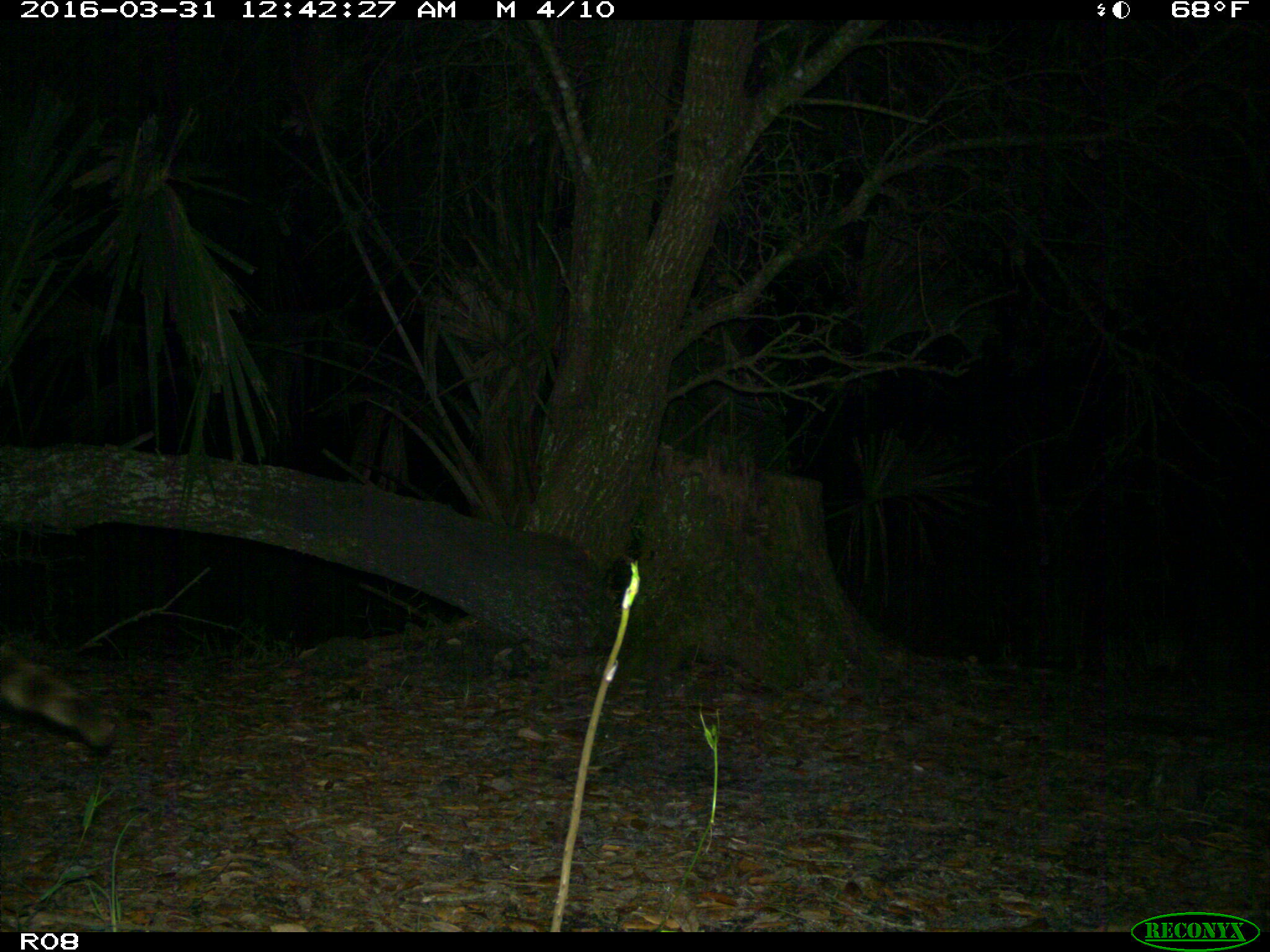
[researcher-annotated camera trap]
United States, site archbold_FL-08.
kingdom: Animalia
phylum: Chordata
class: Mammalia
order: Carnivora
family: Procyonidae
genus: Procyon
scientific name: Procyon lotor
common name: common raccoon